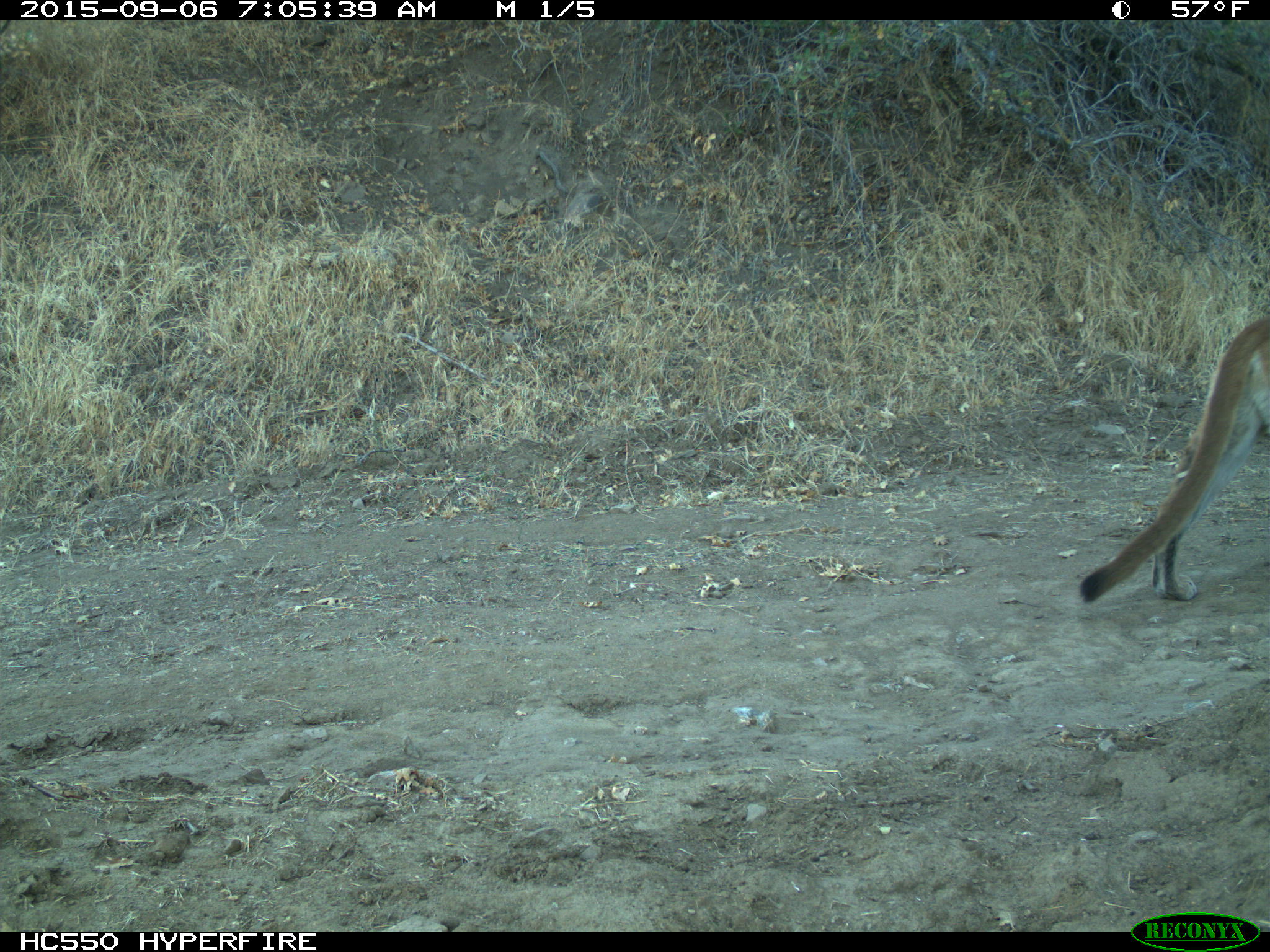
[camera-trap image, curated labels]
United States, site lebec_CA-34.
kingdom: Animalia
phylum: Chordata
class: Mammalia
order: Carnivora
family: Felidae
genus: Puma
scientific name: Puma concolor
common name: mountain lion